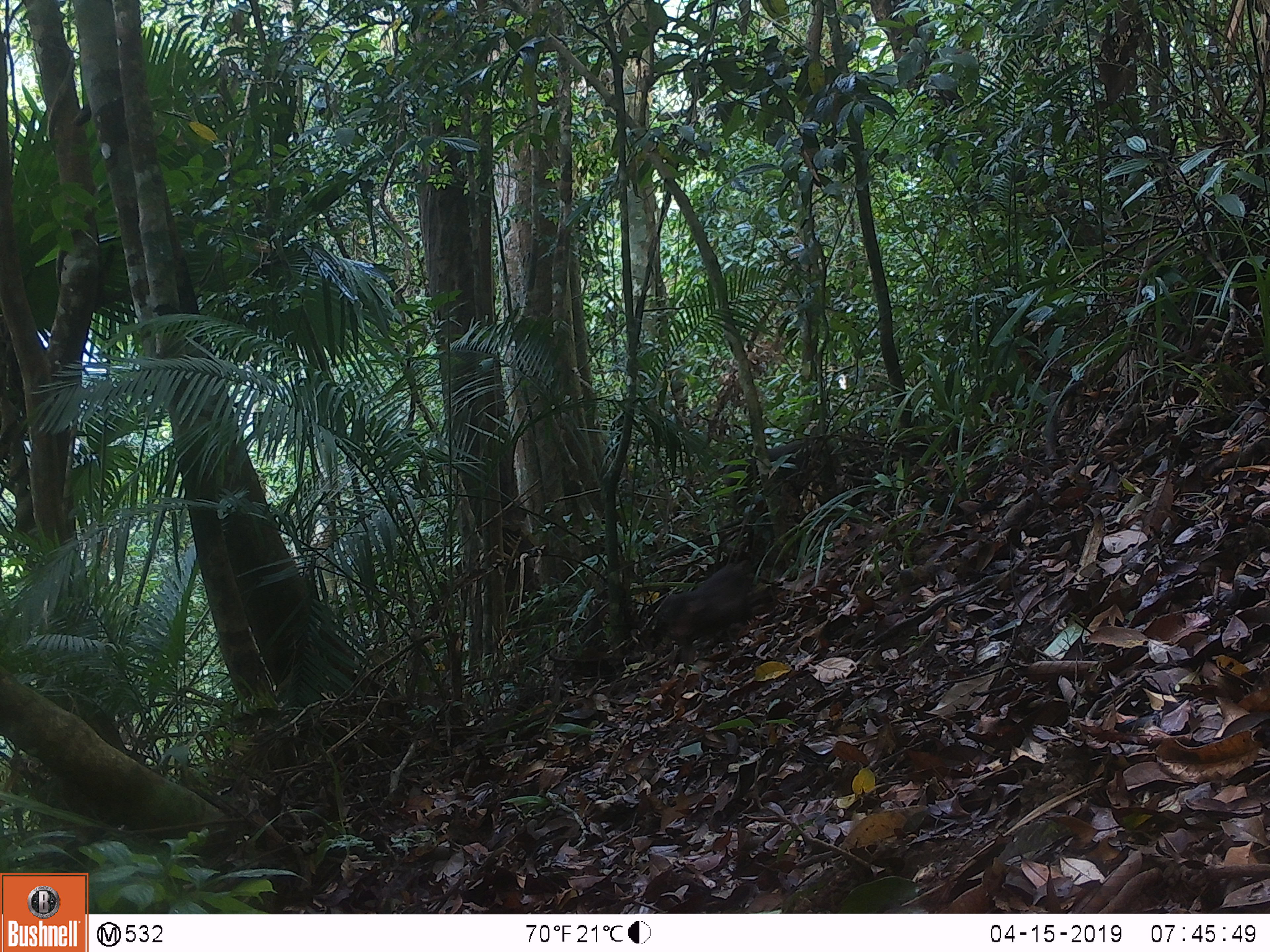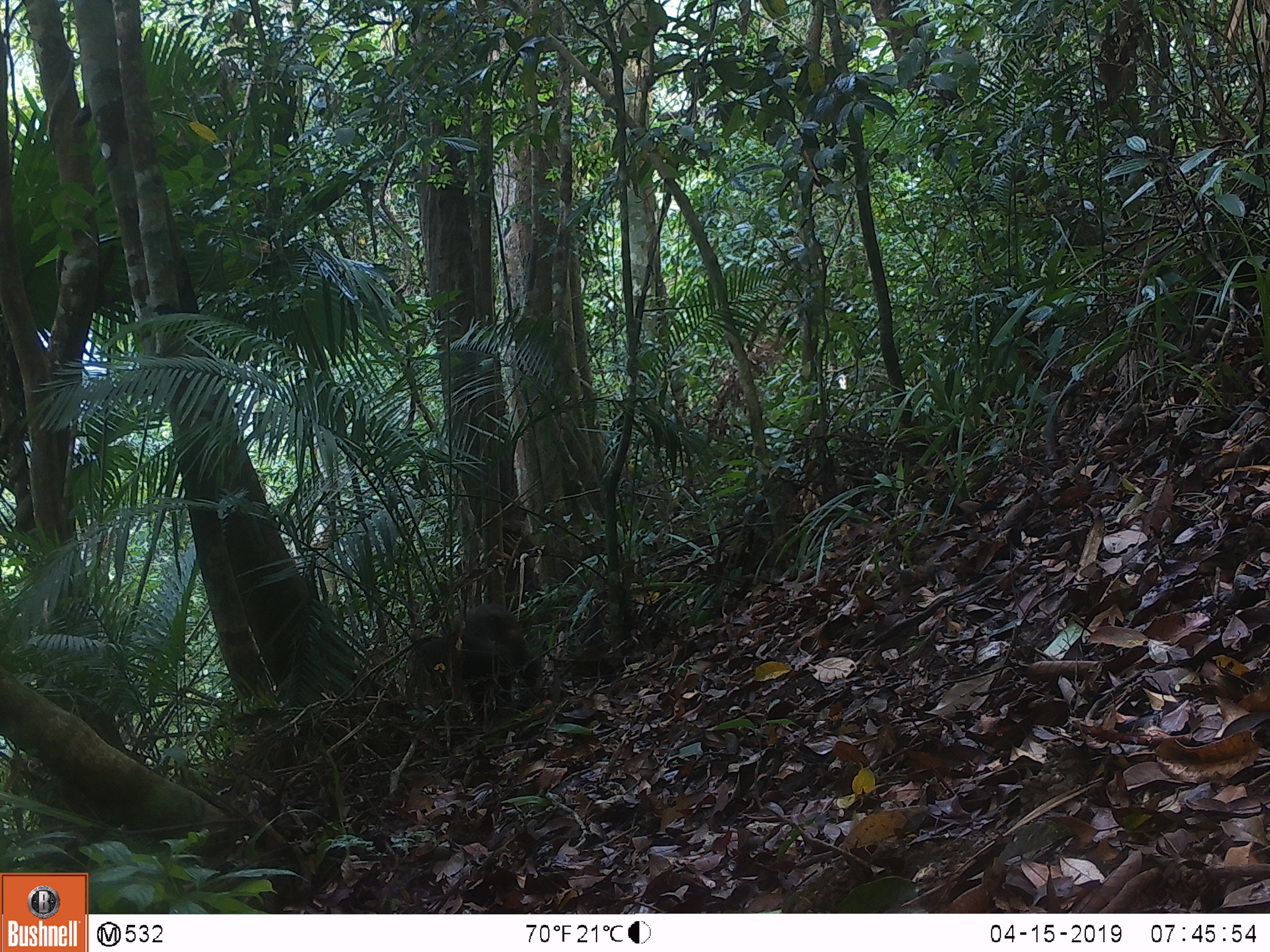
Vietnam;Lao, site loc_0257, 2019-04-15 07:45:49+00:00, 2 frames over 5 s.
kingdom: Animalia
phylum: Chordata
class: Mammalia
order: Primates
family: Cercopithecidae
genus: Macaca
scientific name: Macaca arctoides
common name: stump-tailed macaque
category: stump tailed macaque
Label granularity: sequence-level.